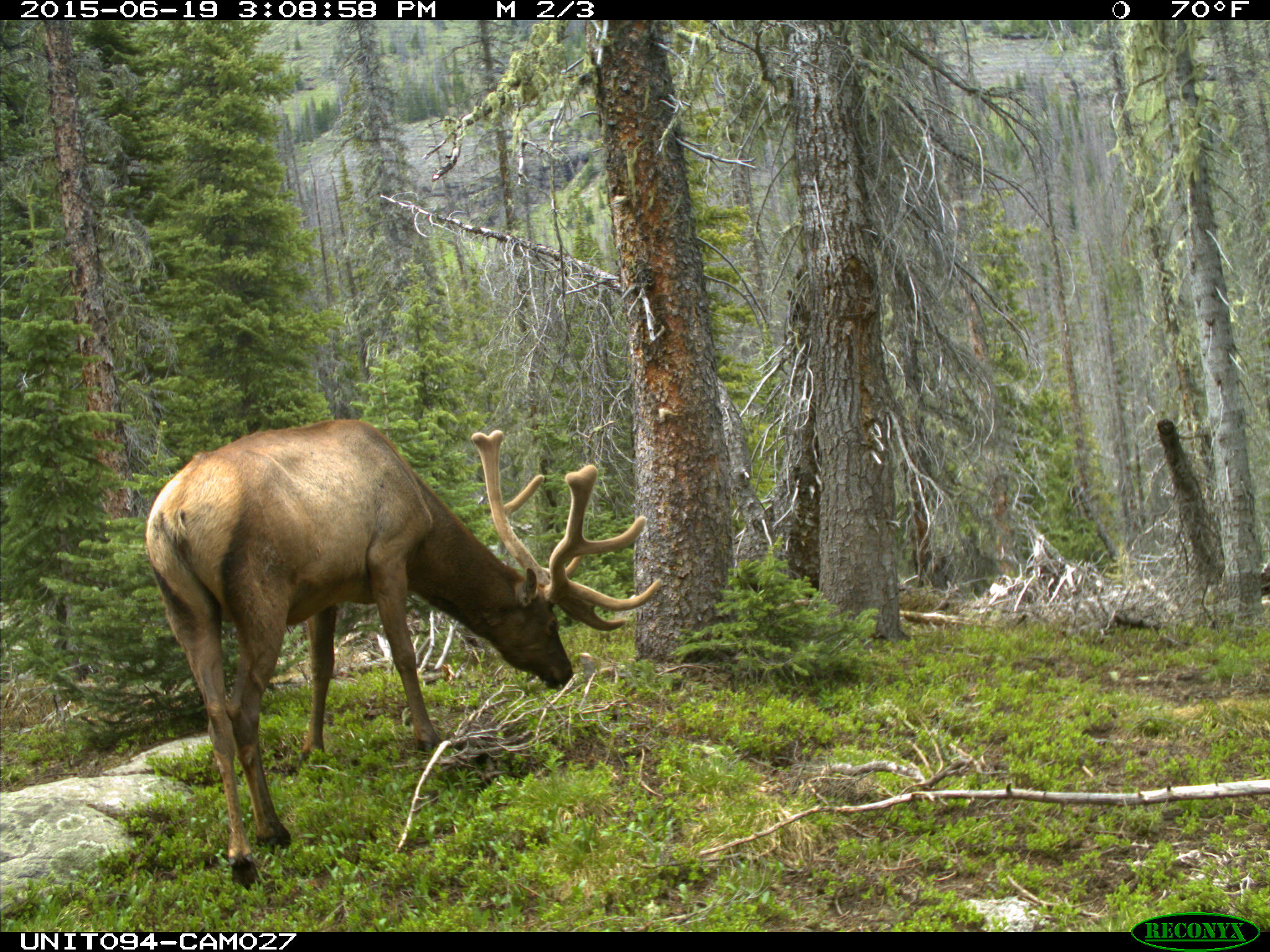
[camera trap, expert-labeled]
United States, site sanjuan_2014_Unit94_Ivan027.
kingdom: Animalia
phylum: Chordata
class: Mammalia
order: Artiodactyla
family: Cervidae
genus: Cervus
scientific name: Cervus elaphus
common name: red deer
Cervus elaphus (red deer).